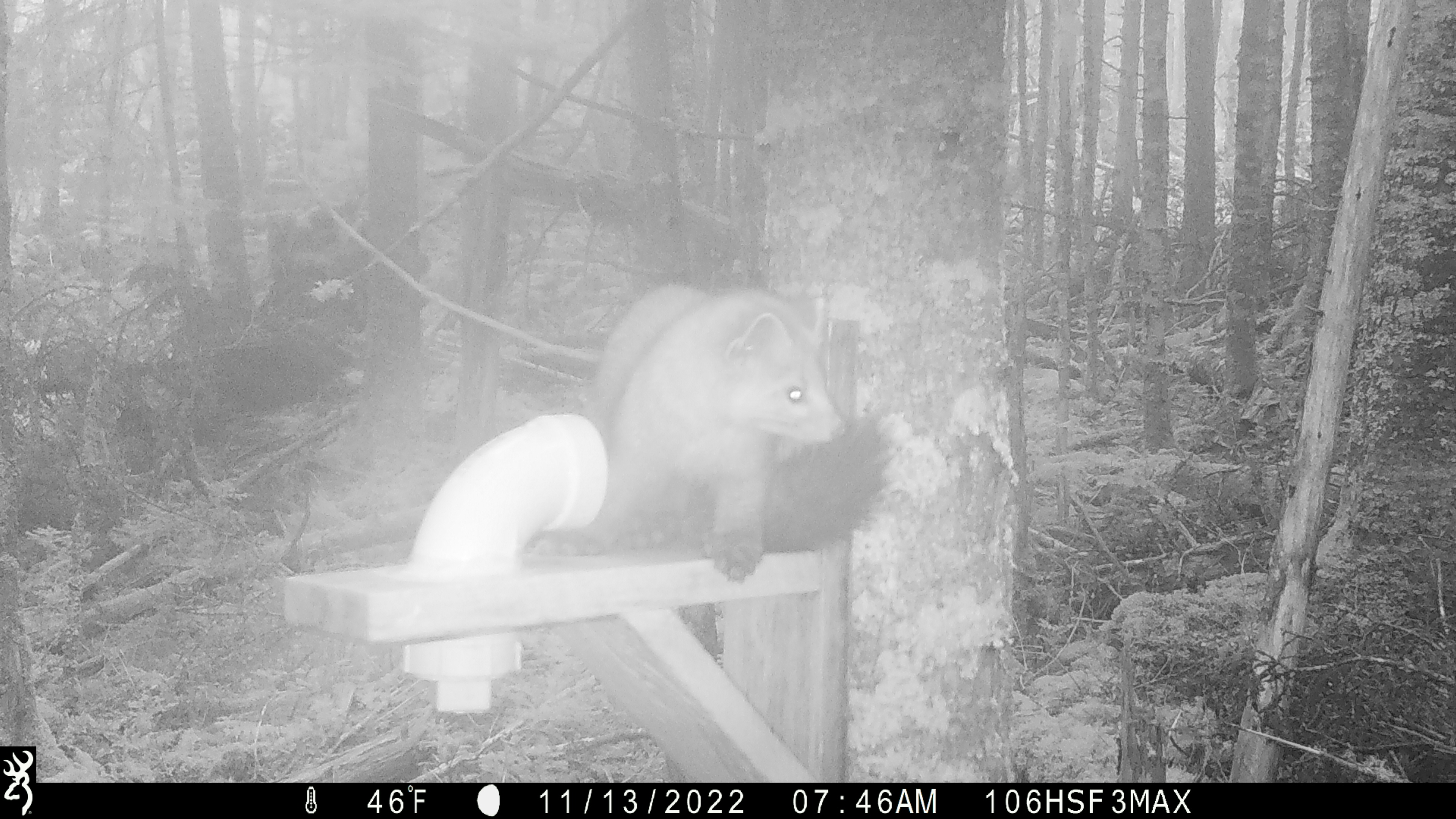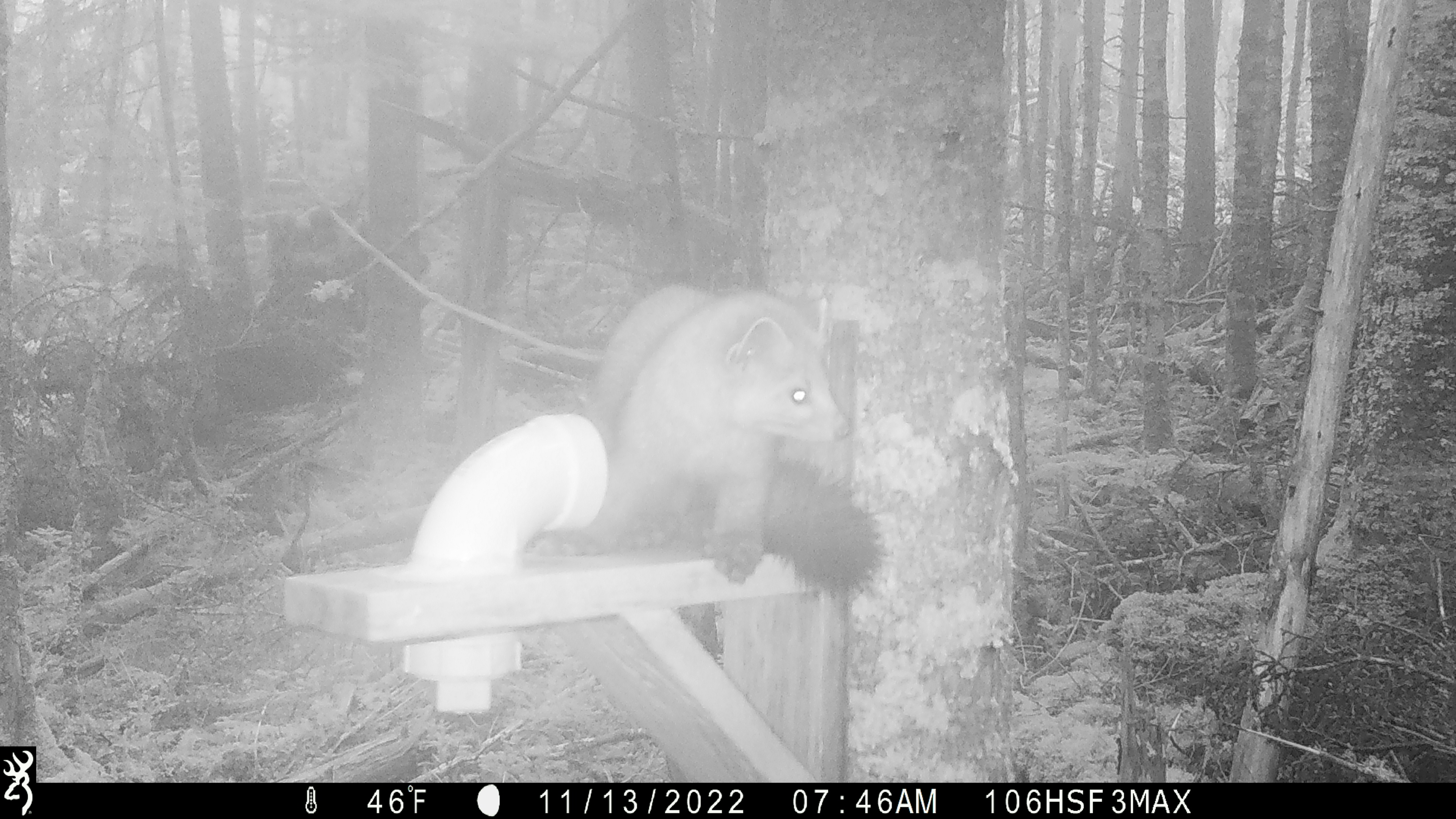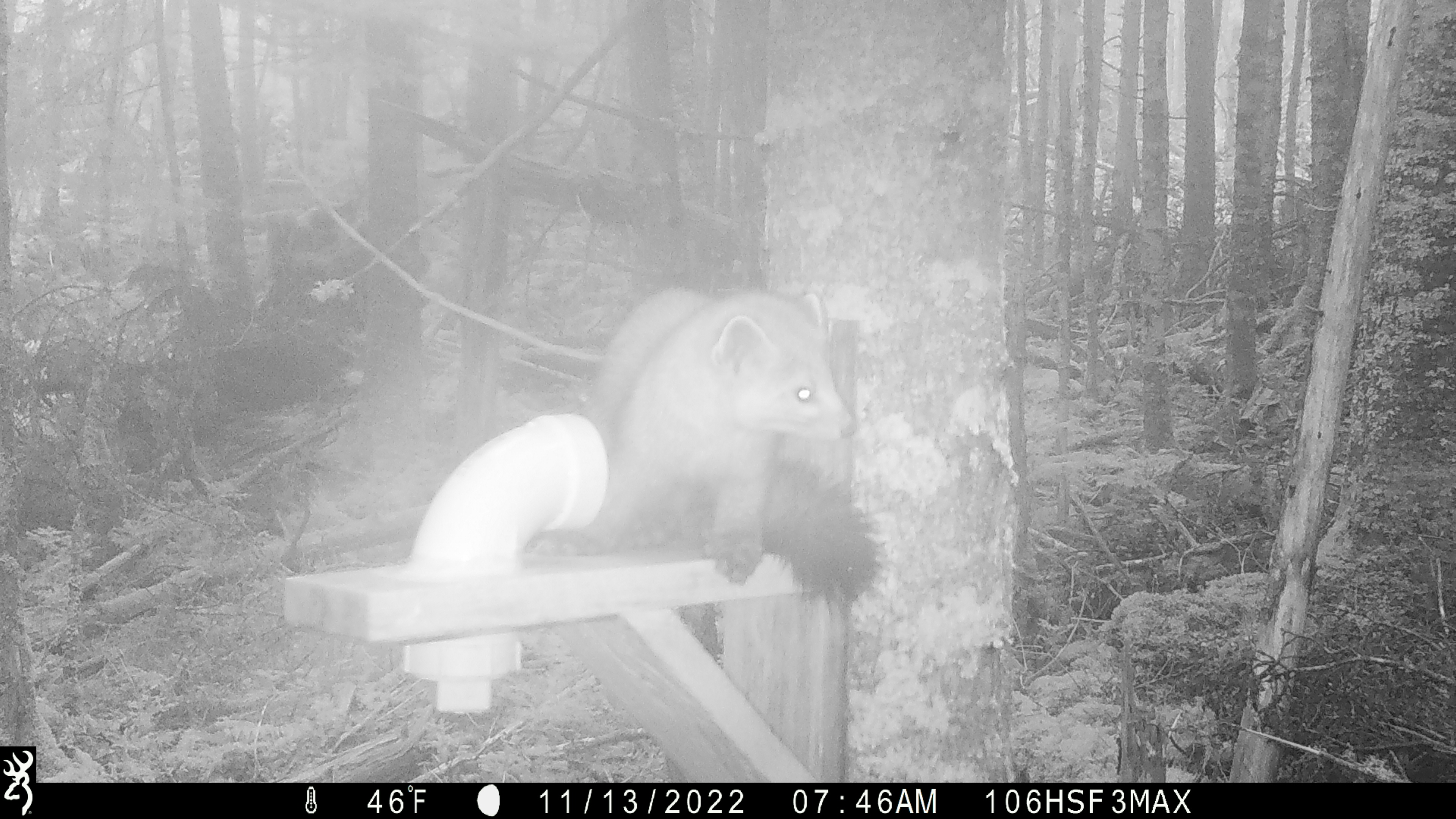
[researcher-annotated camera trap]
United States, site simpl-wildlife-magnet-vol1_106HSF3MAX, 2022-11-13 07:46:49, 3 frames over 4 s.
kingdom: Animalia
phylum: Chordata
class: Mammalia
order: Carnivora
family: Mustelidae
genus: Martes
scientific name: Martes americana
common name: american marten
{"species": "american marten (Martes americana)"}